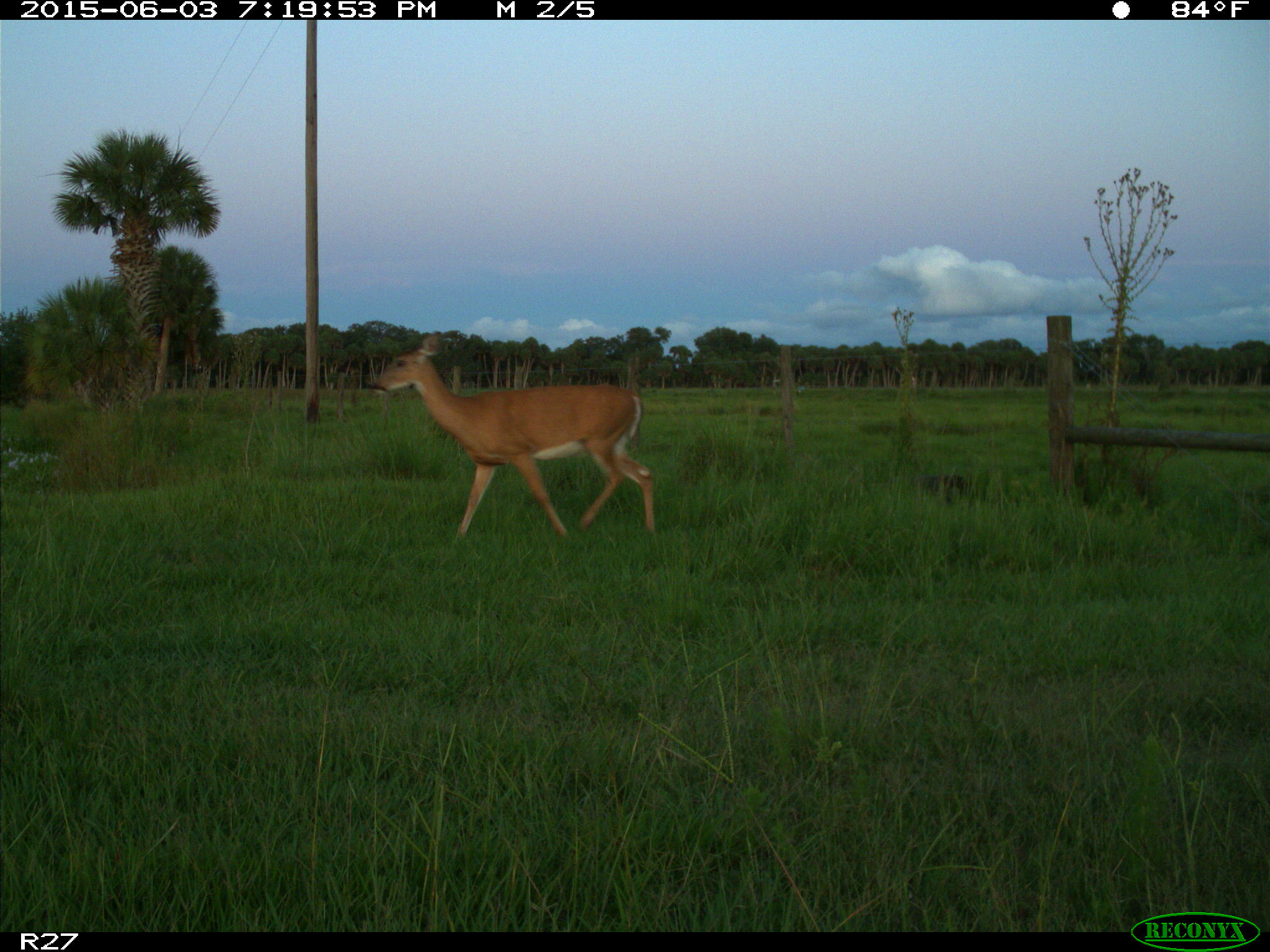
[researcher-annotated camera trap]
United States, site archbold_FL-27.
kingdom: Animalia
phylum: Chordata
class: Mammalia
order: Artiodactyla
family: Cervidae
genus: Odocoileus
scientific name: Odocoileus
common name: deer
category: unidentified deer